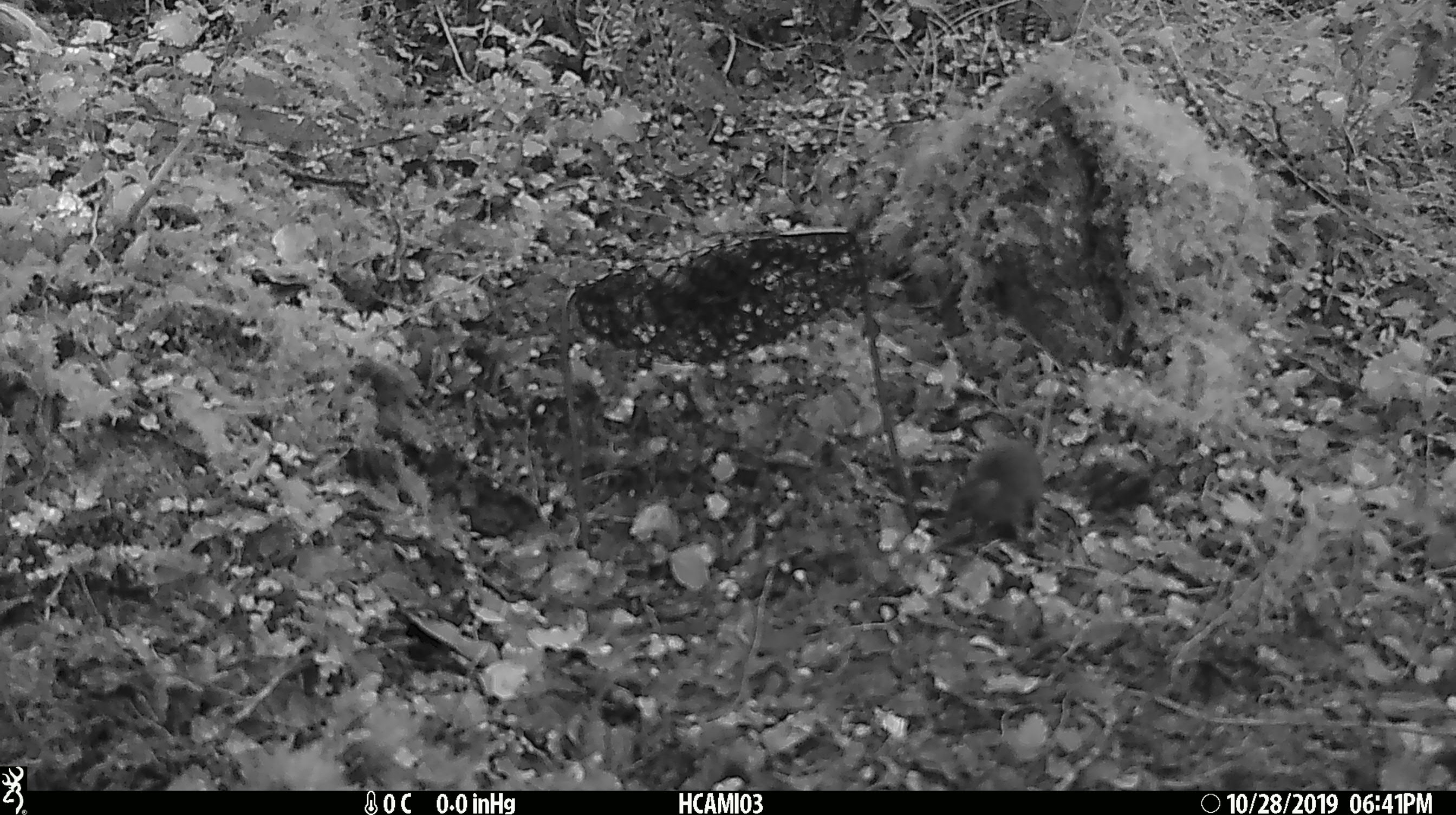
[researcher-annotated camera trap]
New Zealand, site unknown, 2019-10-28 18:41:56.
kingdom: Animalia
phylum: Chordata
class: Mammalia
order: Rodentia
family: Muridae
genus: Mus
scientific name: Mus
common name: mouse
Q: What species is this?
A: Mouse (Mus).